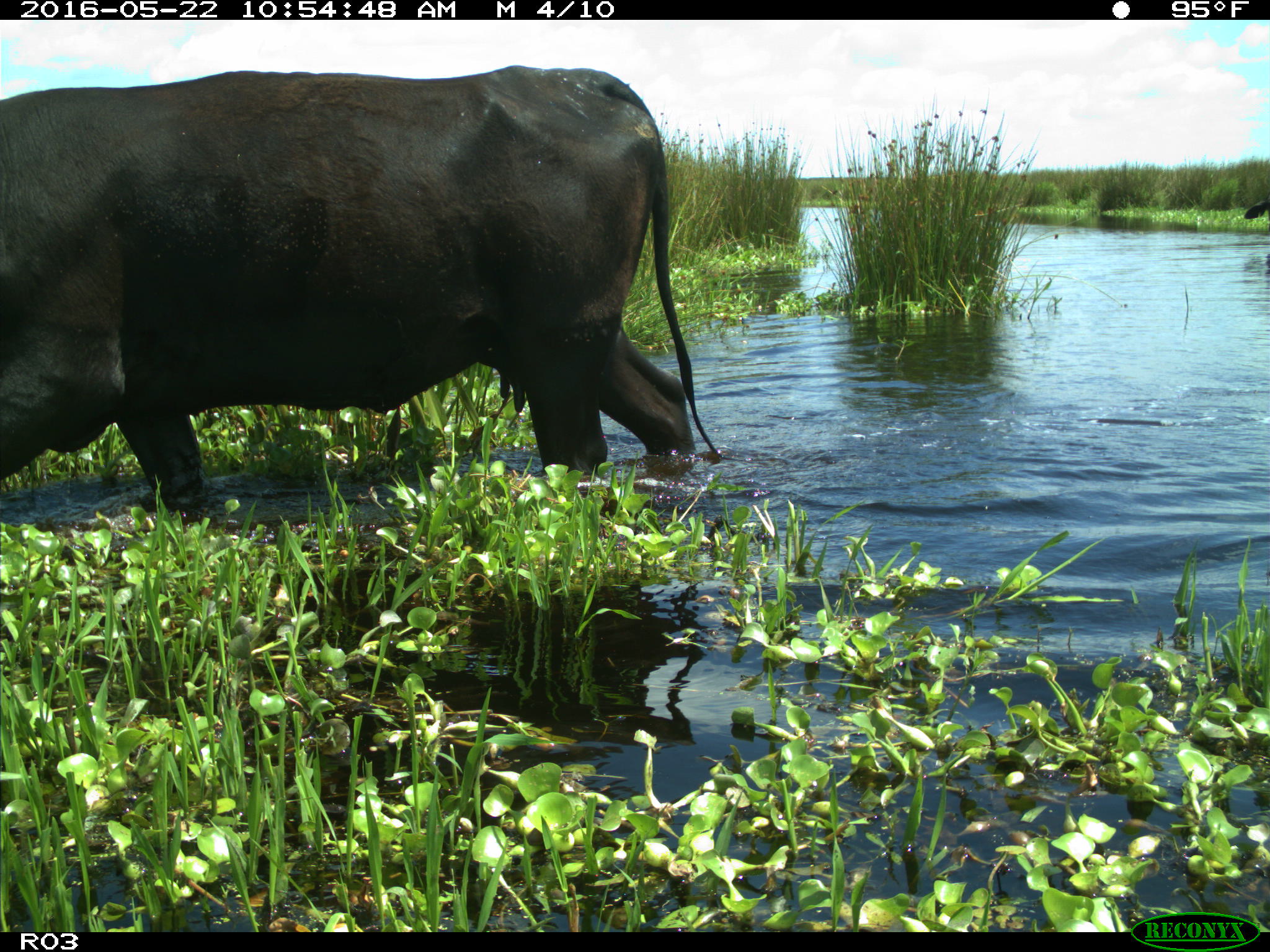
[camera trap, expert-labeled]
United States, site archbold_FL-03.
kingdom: Animalia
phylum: Chordata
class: Mammalia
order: Artiodactyla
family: Bovidae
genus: Bos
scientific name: Bos taurus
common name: domestic cow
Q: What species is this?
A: Bos taurus (domestic cow).